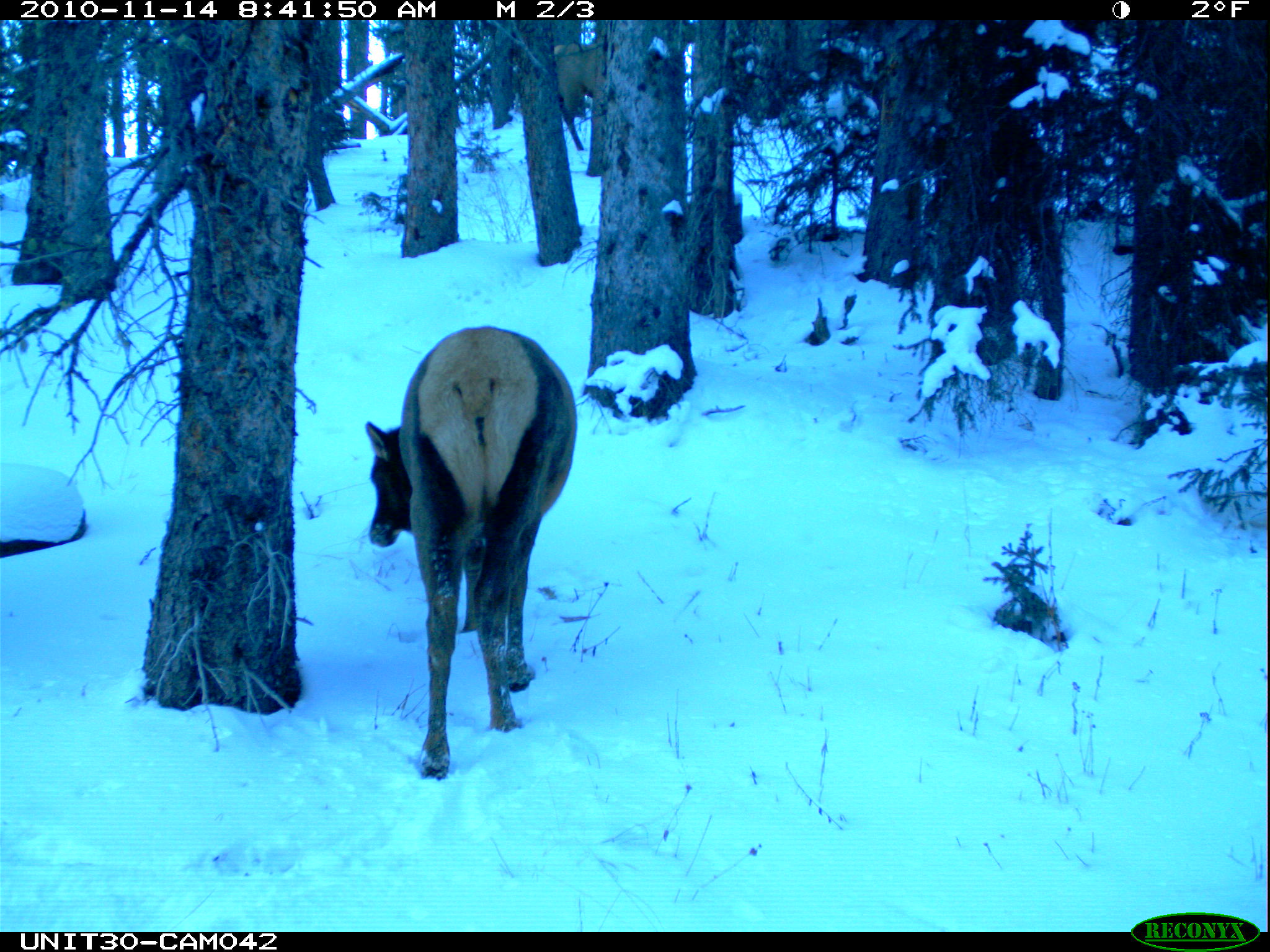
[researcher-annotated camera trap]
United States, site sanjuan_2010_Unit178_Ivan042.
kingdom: Animalia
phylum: Chordata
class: Mammalia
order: Artiodactyla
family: Cervidae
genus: Cervus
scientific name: Cervus elaphus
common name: red deer